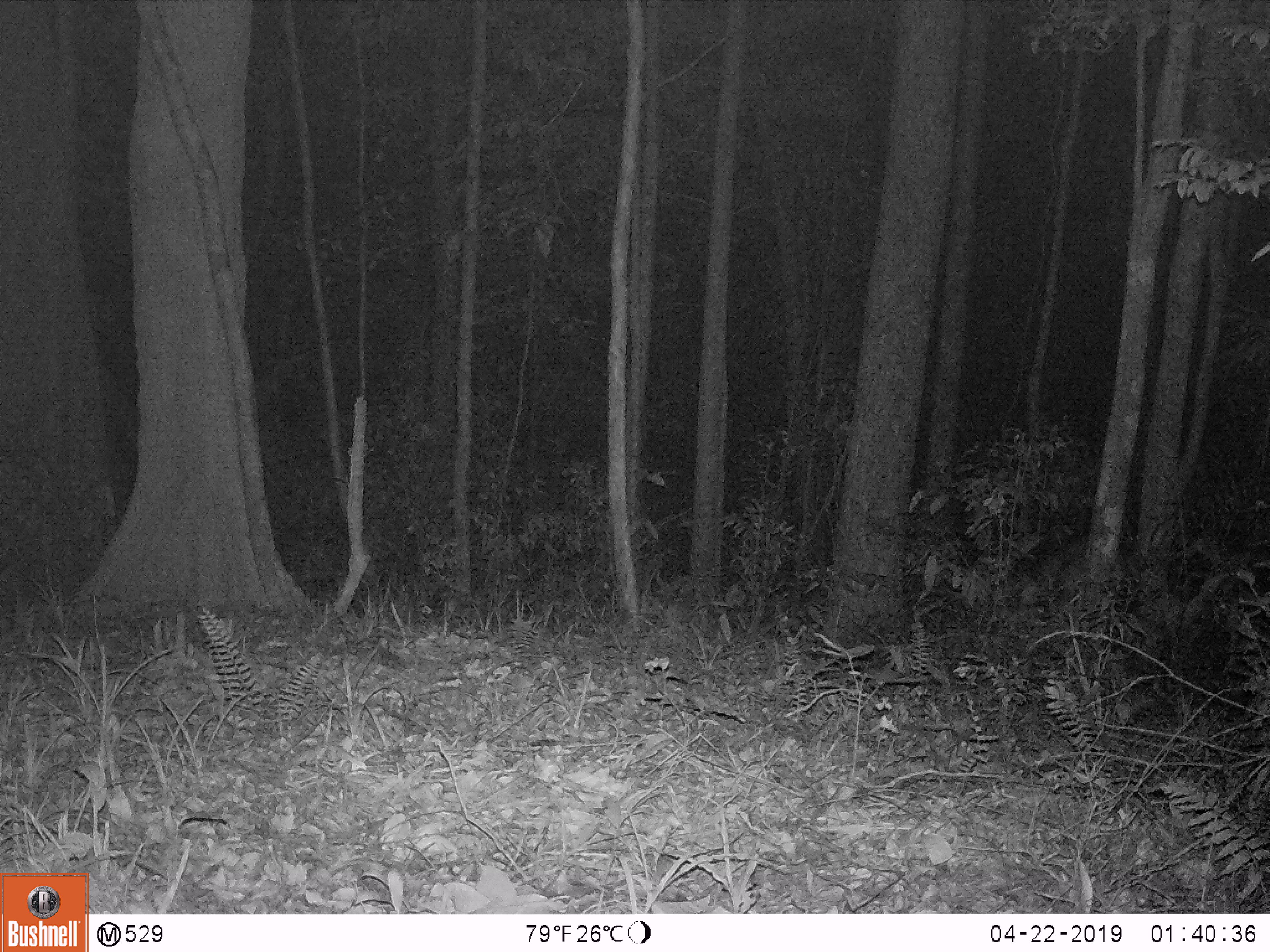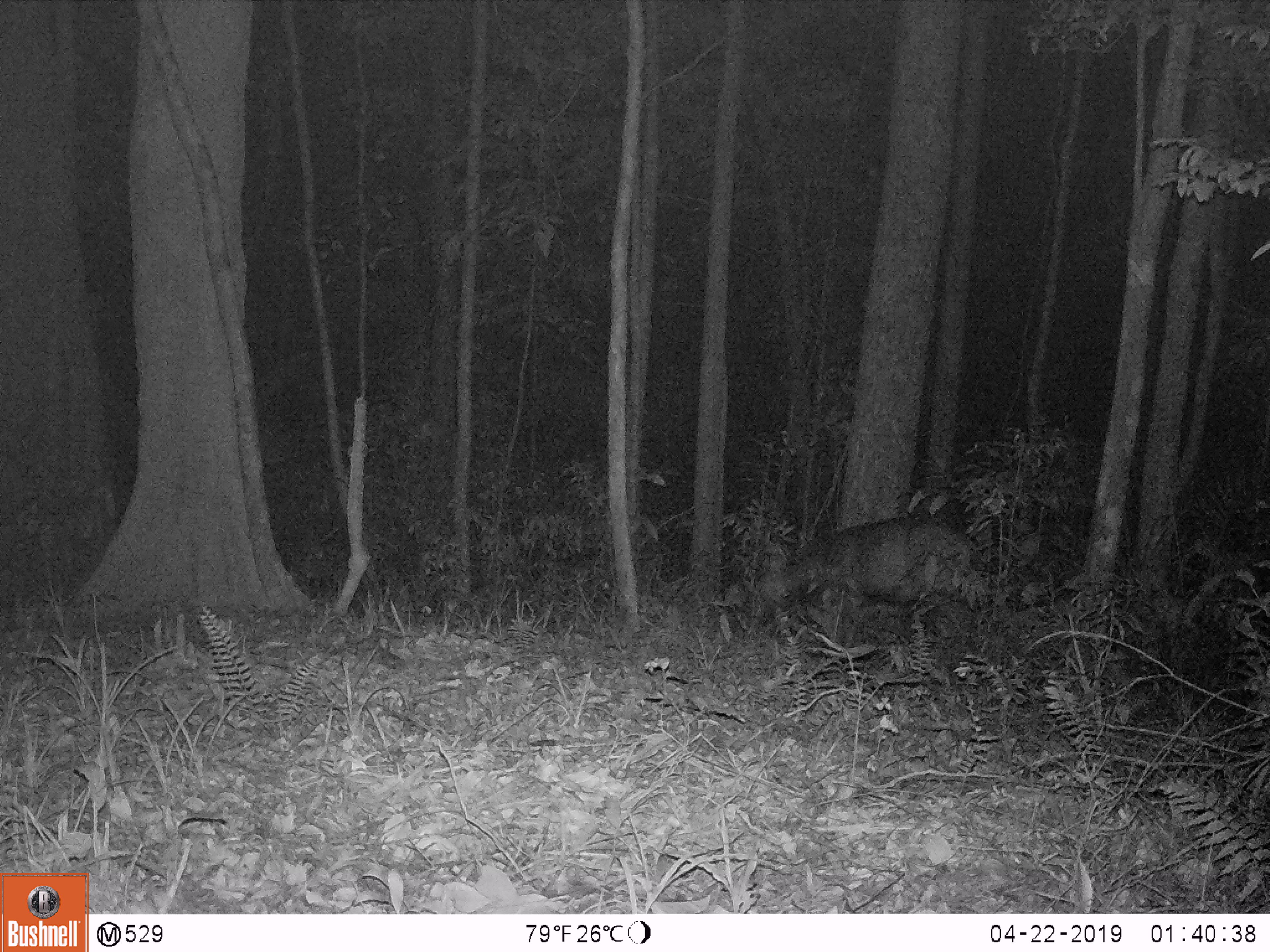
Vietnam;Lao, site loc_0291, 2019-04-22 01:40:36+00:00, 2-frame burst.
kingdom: Animalia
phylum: Chordata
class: Mammalia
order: Artiodactyla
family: Cervidae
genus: Rusa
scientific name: Rusa unicolor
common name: sambar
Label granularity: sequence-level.